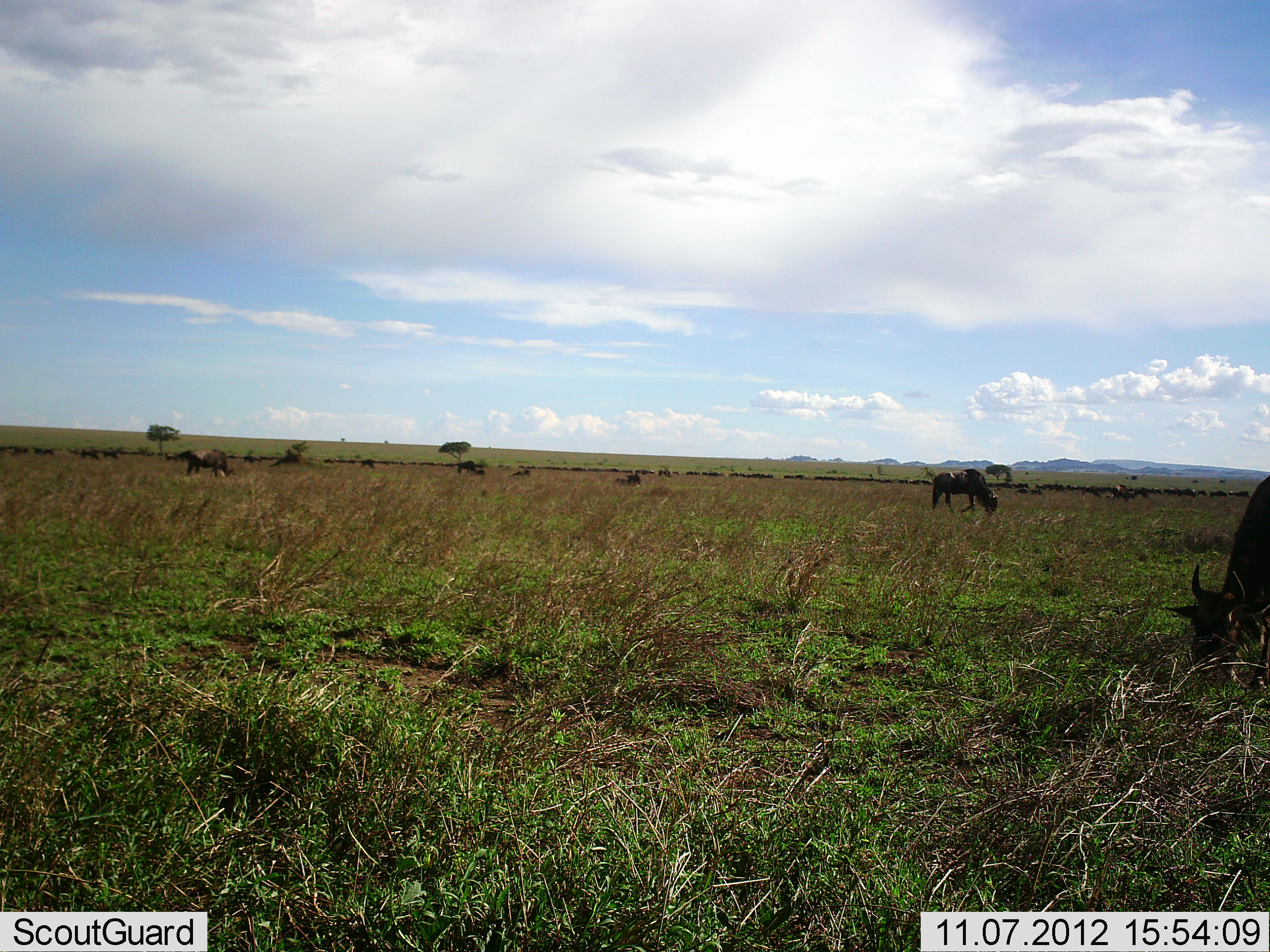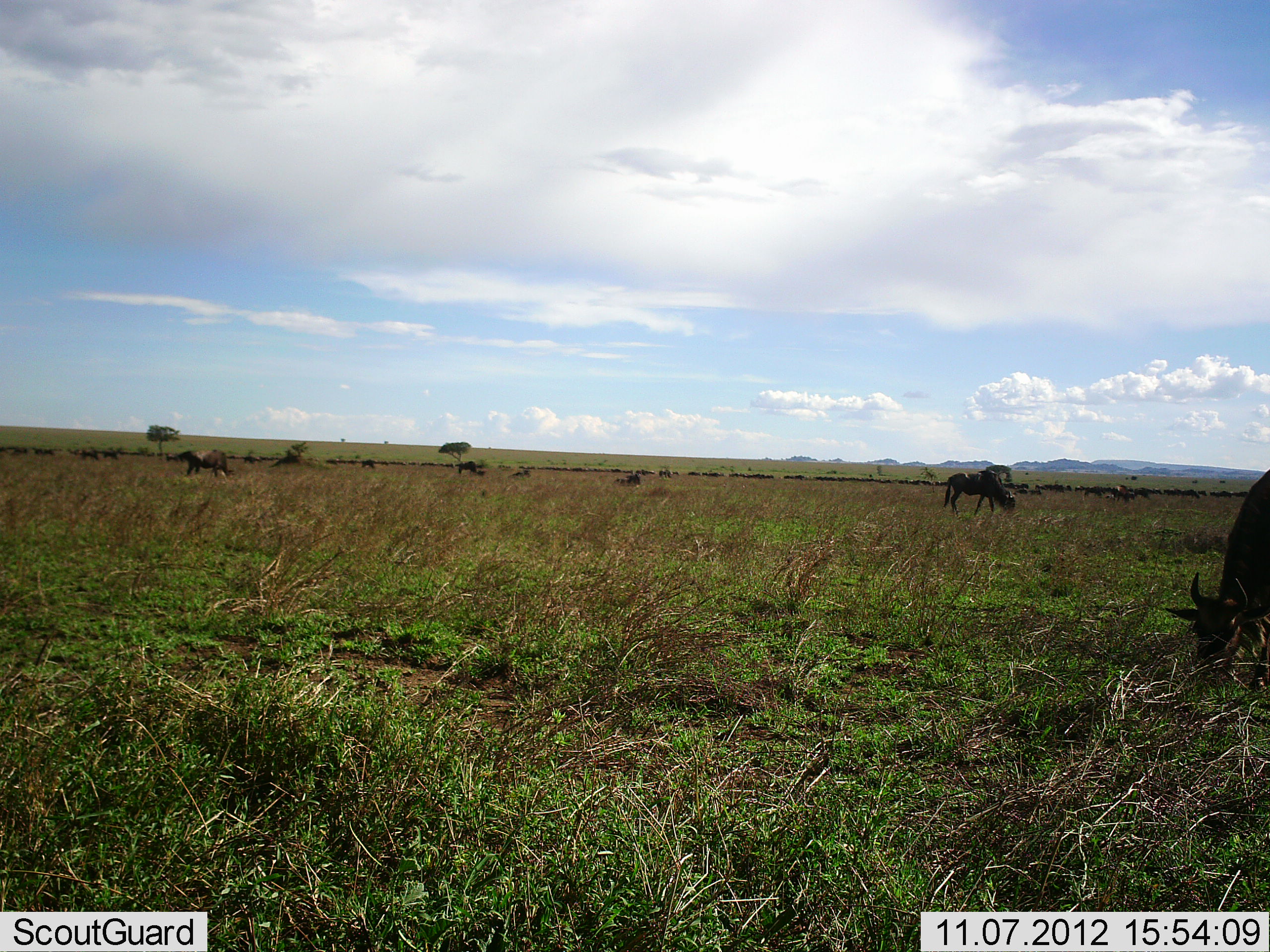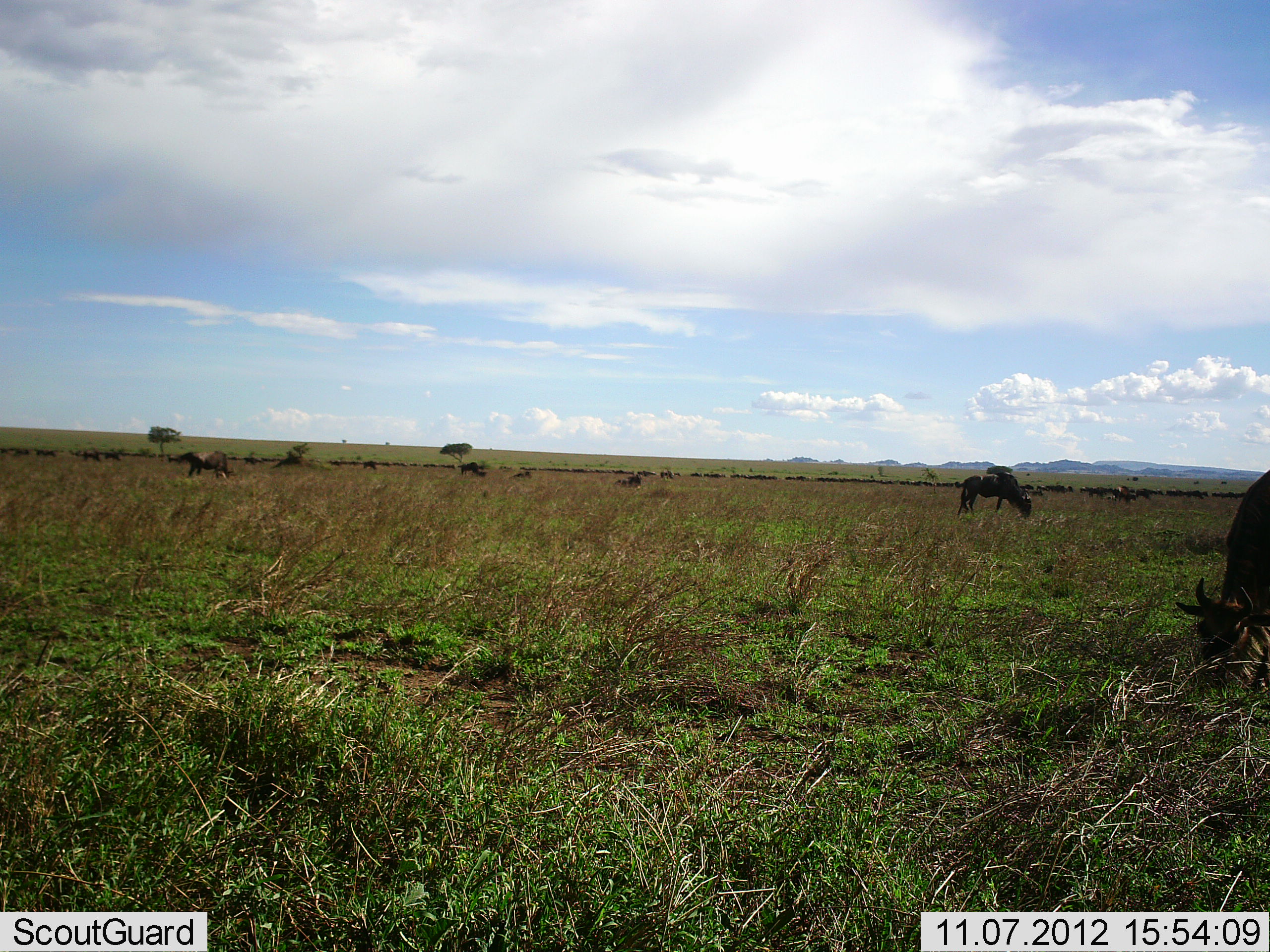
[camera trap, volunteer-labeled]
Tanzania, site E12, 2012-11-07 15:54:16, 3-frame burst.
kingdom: Animalia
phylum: Chordata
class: Mammalia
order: Artiodactyla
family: Bovidae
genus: Connochaetes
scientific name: Connochaetes taurinus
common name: blue wildebeest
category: wildebeest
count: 6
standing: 36%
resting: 9%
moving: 18%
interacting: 0%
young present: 0%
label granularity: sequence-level